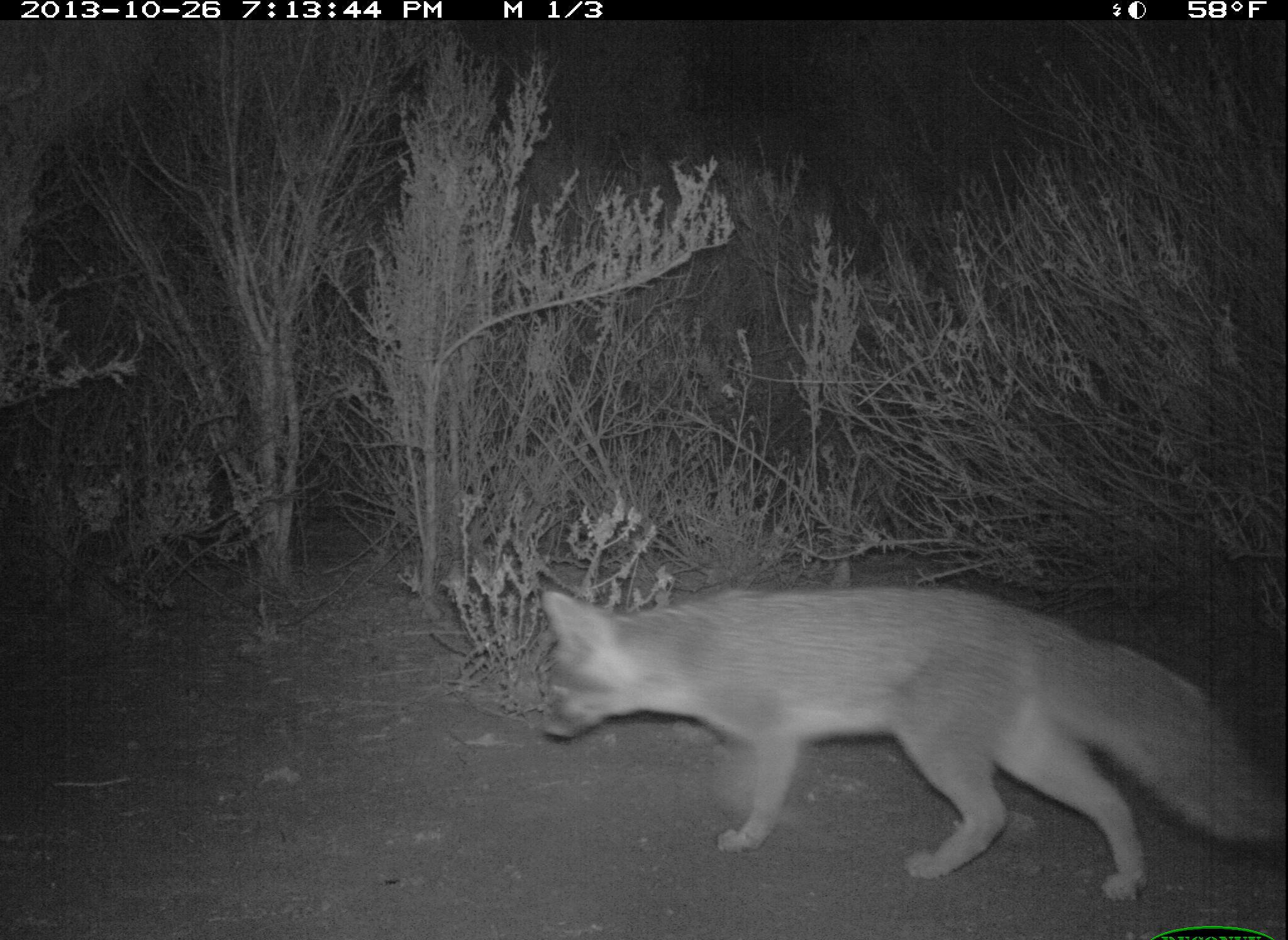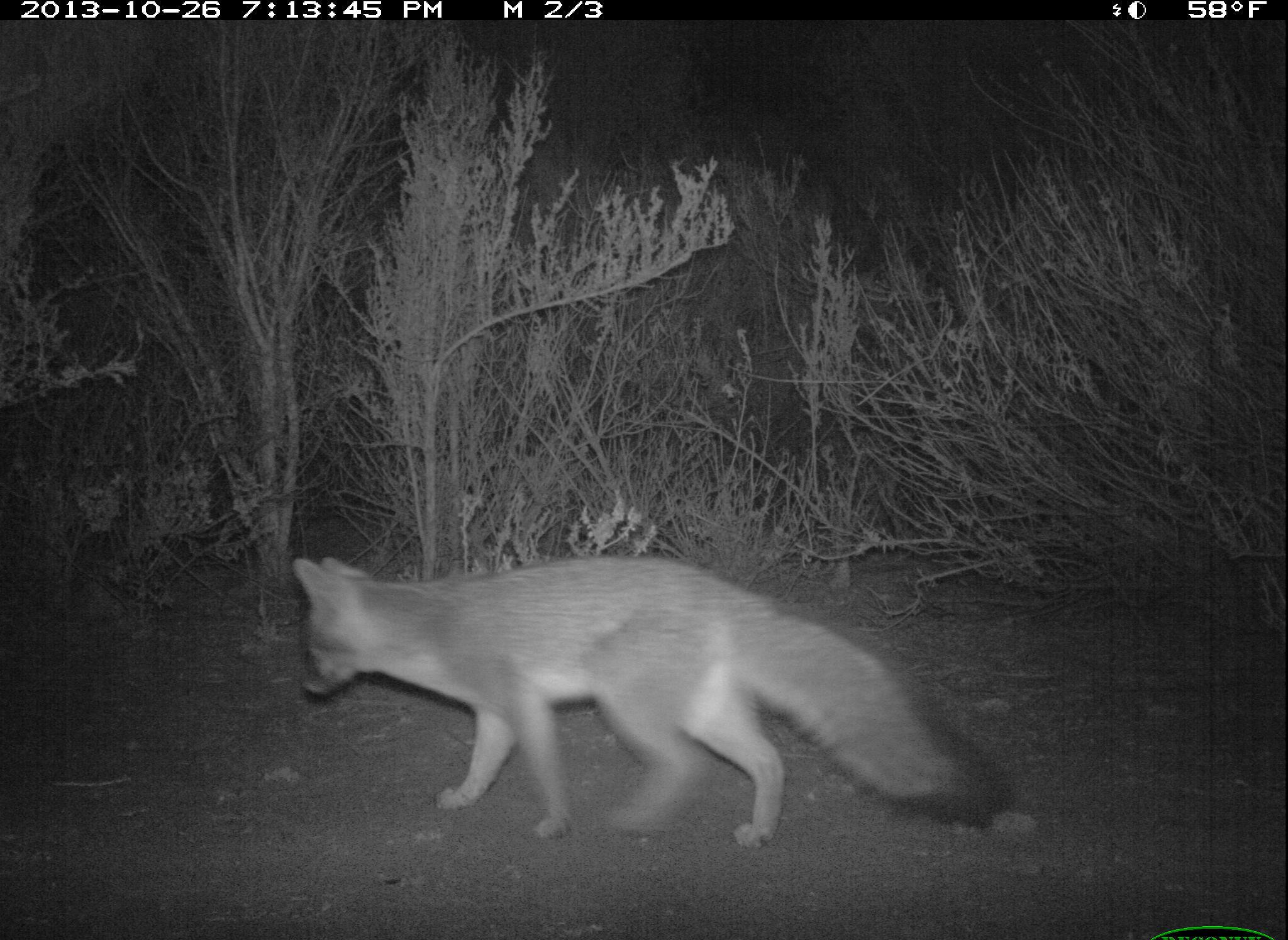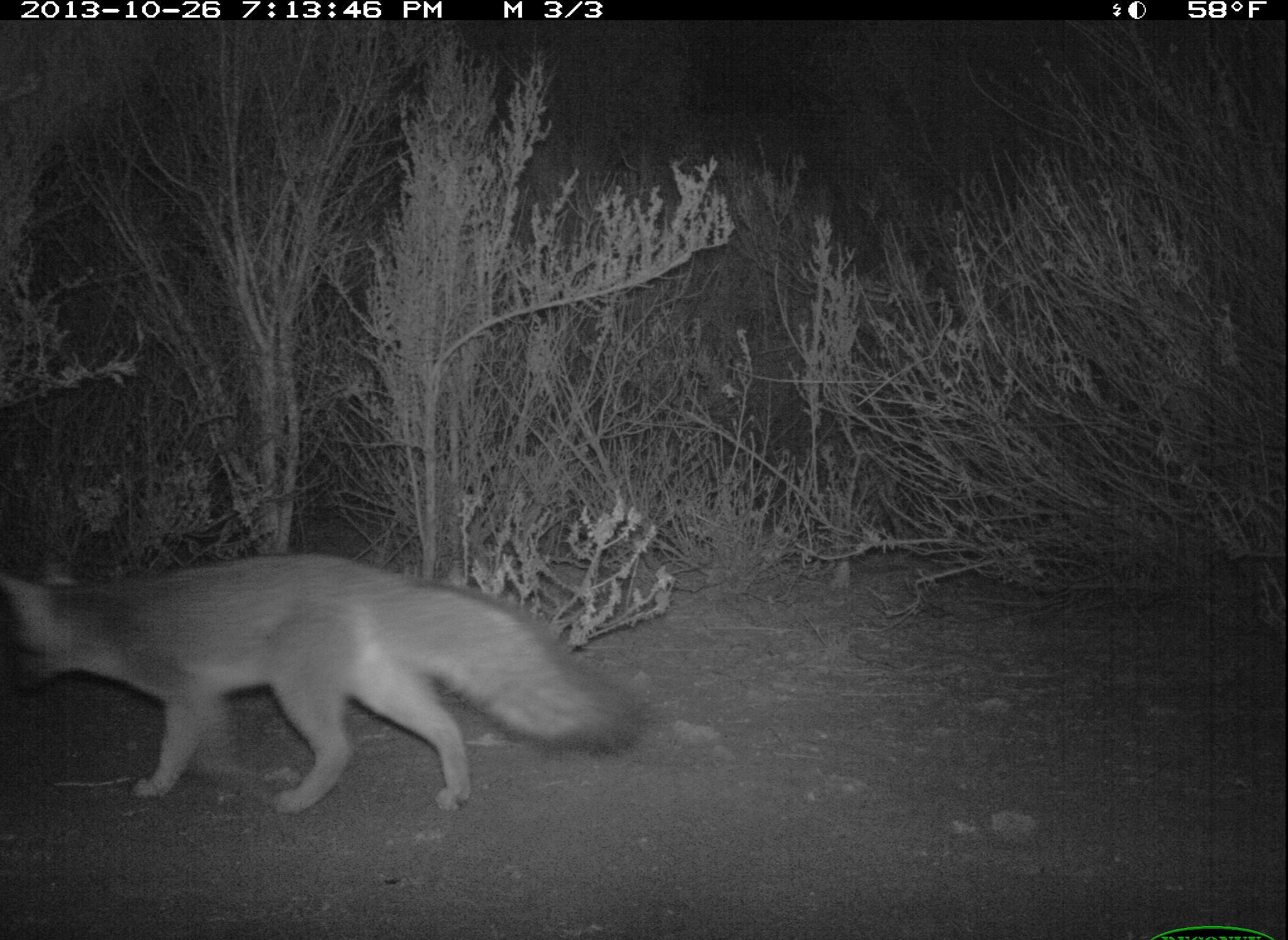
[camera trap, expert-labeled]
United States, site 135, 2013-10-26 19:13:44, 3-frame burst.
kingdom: Animalia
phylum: Chordata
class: Mammalia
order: Carnivora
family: Canidae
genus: Urocyon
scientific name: Urocyon cinereoargenteus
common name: gray fox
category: fox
Fox (gray fox) (Urocyon cinereoargenteus).